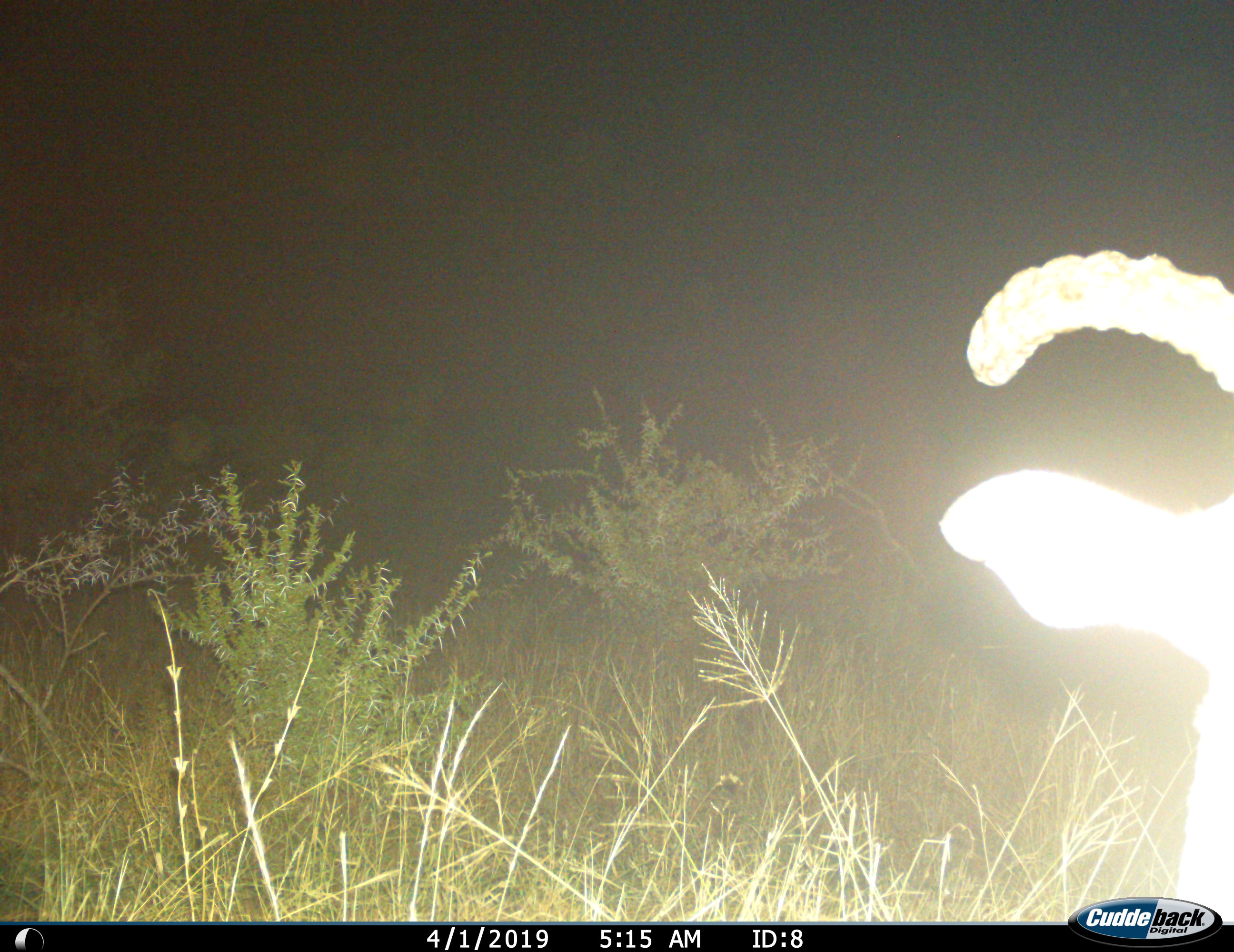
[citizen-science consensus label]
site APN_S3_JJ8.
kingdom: Animalia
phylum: Chordata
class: Mammalia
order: Artiodactyla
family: Bovidae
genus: Aepyceros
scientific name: Aepyceros melampus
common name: impala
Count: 1.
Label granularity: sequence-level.